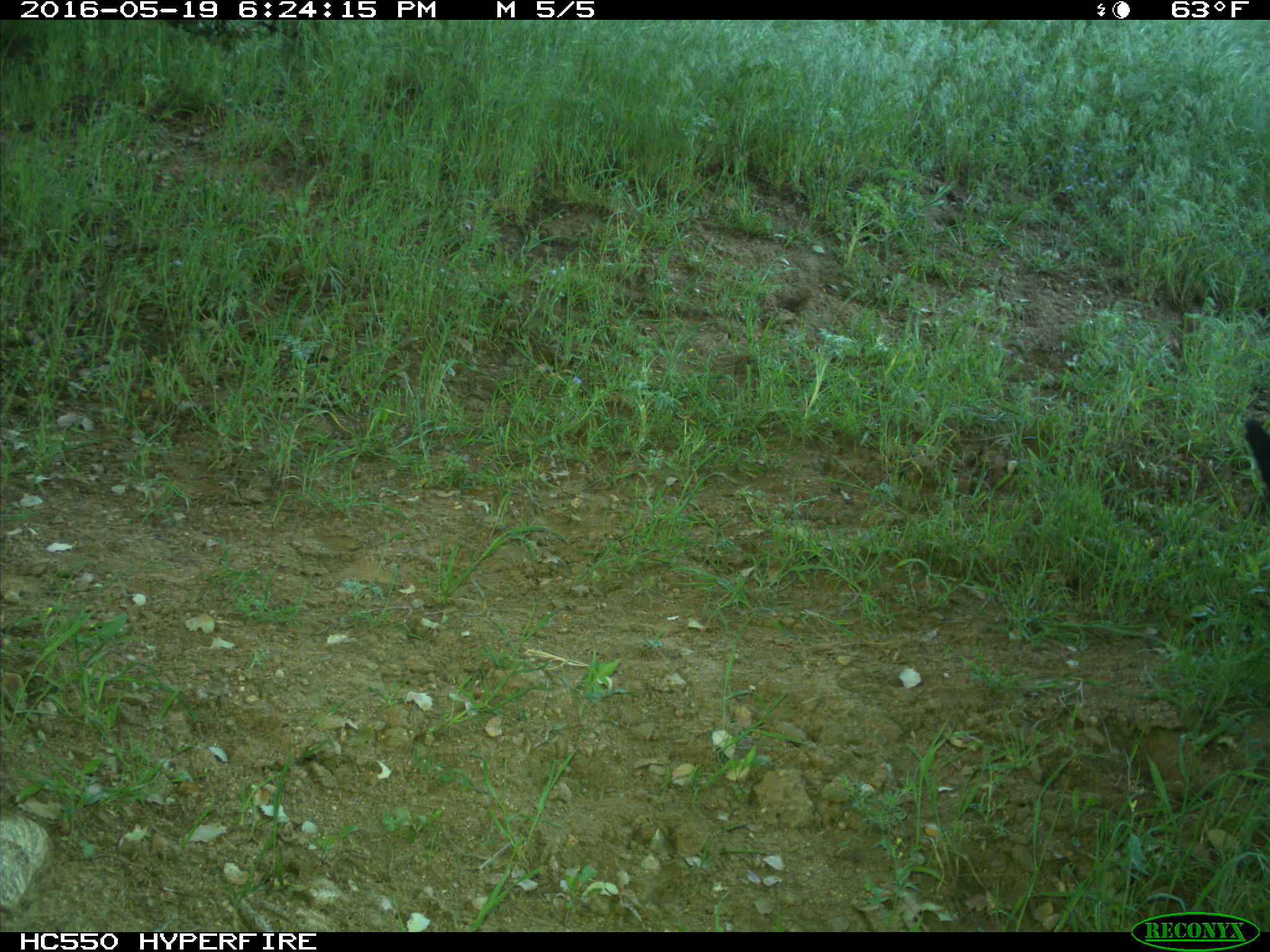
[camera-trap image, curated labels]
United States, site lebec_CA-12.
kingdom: Animalia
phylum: Chordata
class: Mammalia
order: Artiodactyla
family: Bovidae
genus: Bos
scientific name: Bos taurus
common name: domestic cow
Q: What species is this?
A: Bos taurus (domestic cow).